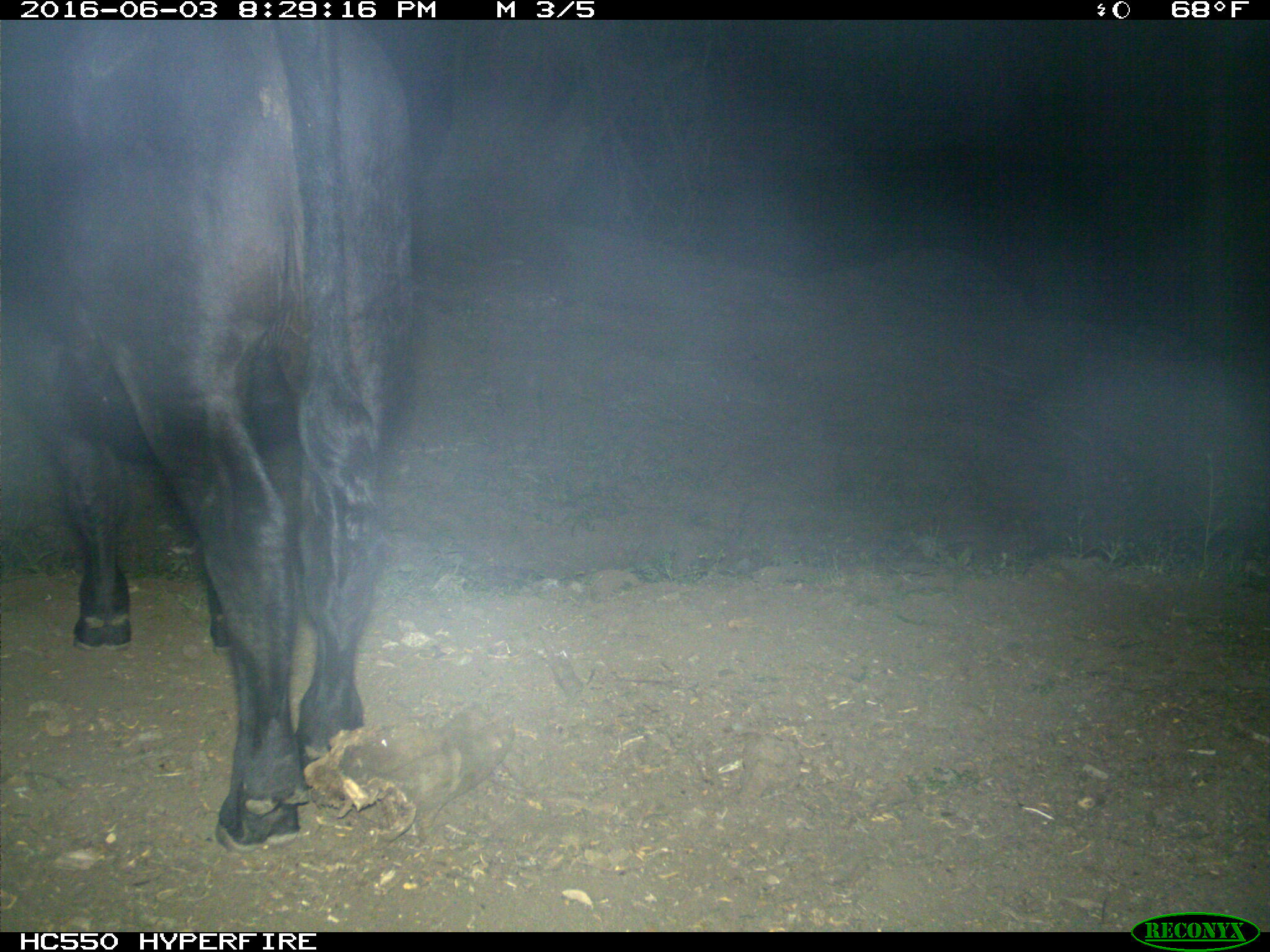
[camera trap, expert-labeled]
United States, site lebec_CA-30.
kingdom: Animalia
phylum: Chordata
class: Mammalia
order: Artiodactyla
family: Bovidae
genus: Bos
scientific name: Bos taurus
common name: domestic cow